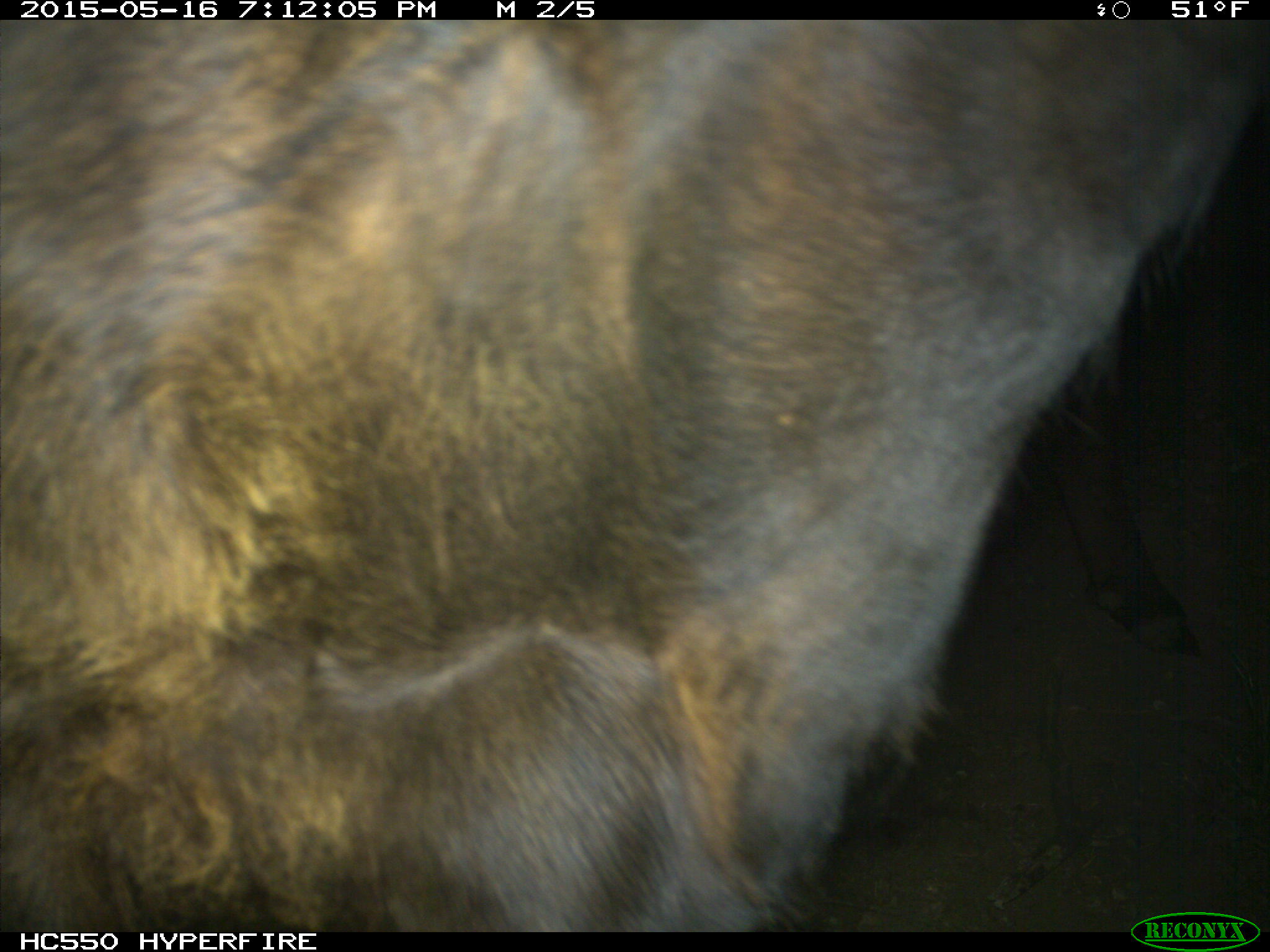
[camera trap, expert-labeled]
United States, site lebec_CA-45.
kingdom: Animalia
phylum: Chordata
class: Mammalia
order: Artiodactyla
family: Bovidae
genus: Bos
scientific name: Bos taurus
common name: domestic cow